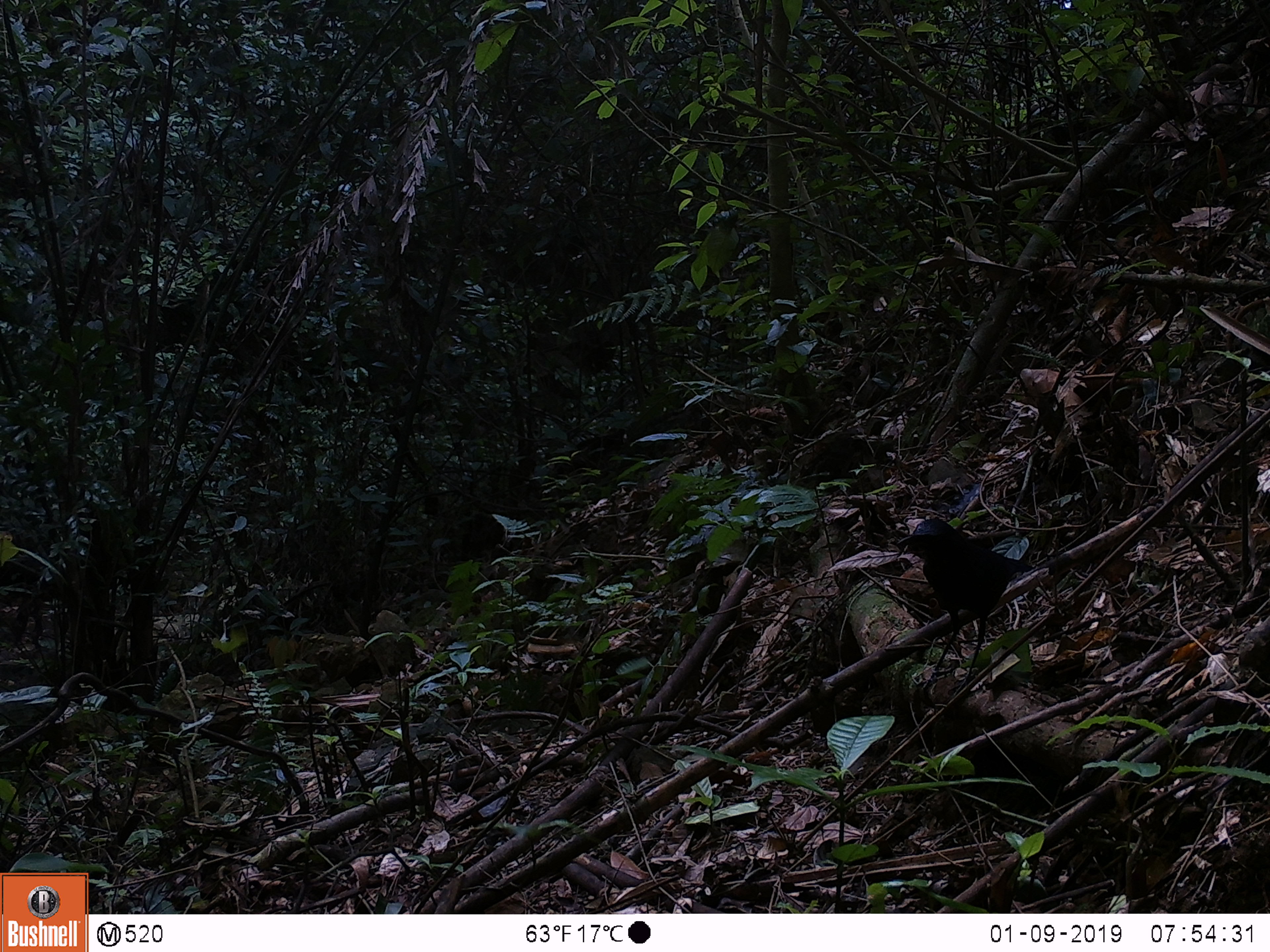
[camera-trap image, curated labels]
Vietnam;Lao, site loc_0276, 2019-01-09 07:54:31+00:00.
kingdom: Animalia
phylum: Chordata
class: Aves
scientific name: Aves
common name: bird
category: unidentified bird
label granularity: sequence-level